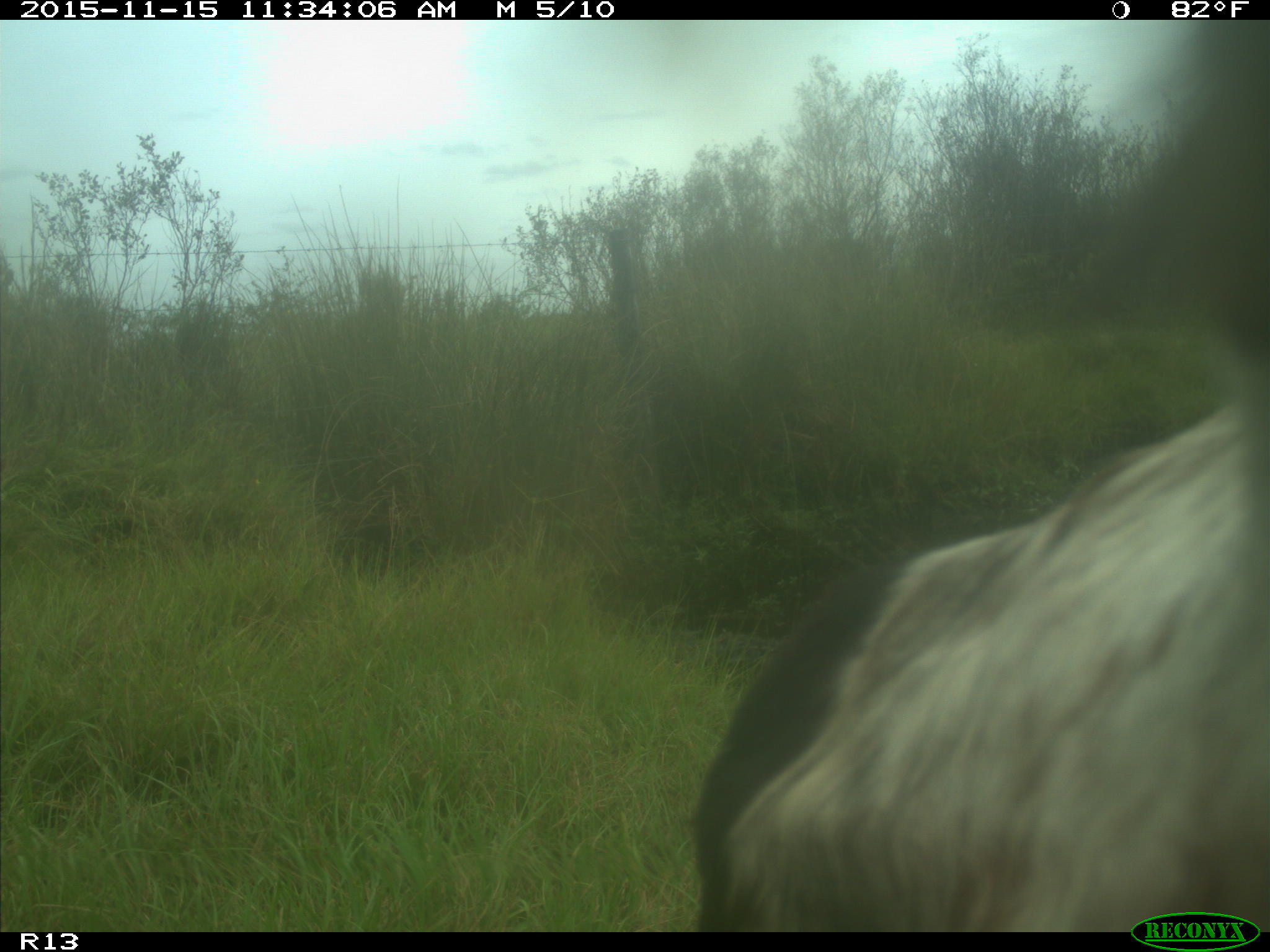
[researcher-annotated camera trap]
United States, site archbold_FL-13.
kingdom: Animalia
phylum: Chordata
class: Mammalia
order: Artiodactyla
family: Bovidae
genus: Bos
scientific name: Bos taurus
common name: domestic cow